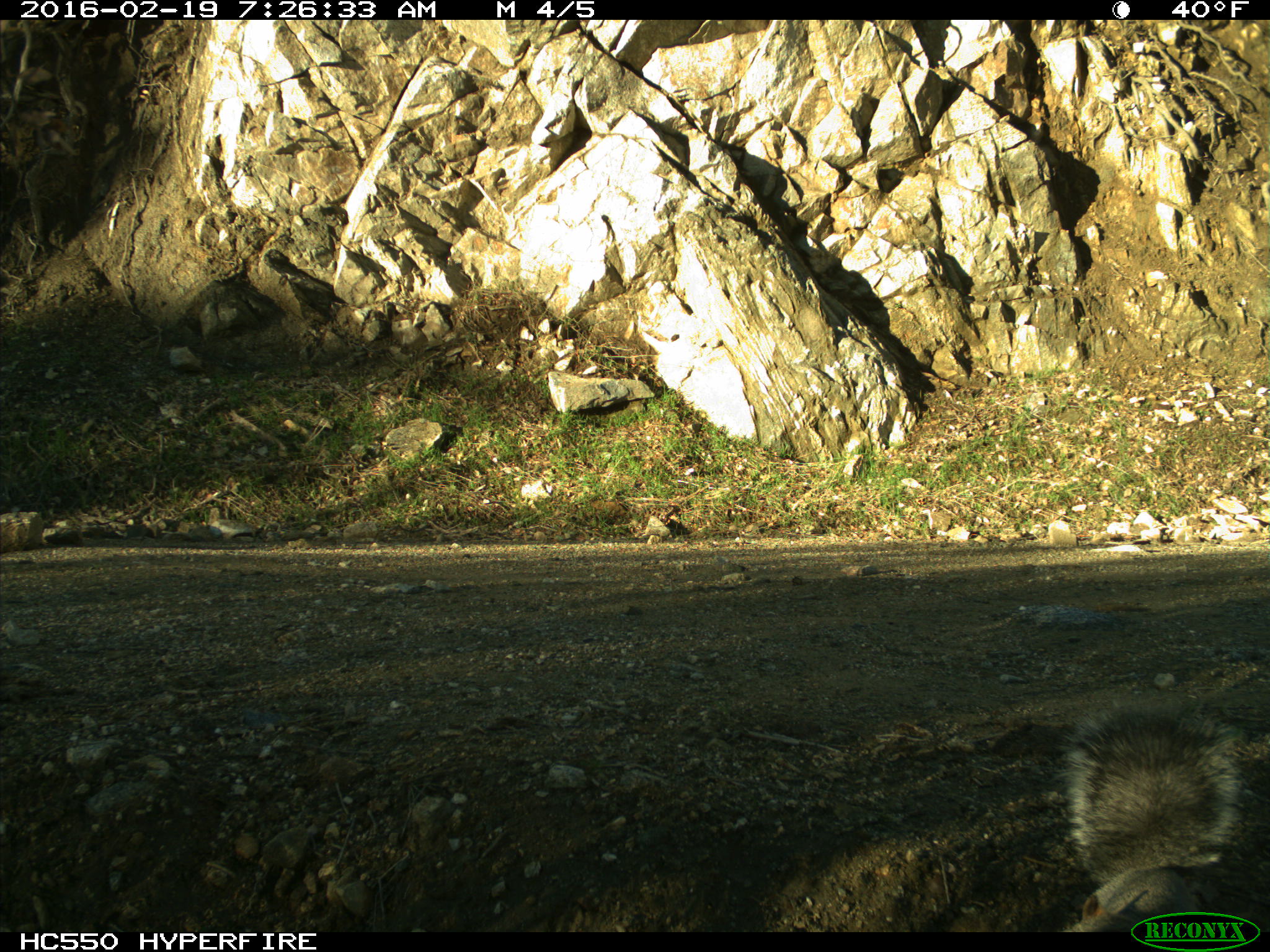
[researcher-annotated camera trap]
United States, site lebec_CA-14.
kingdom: Animalia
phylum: Chordata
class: Mammalia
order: Rodentia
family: Sciuridae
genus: Sciurus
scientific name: Sciurus carolinensis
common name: eastern gray squirrel